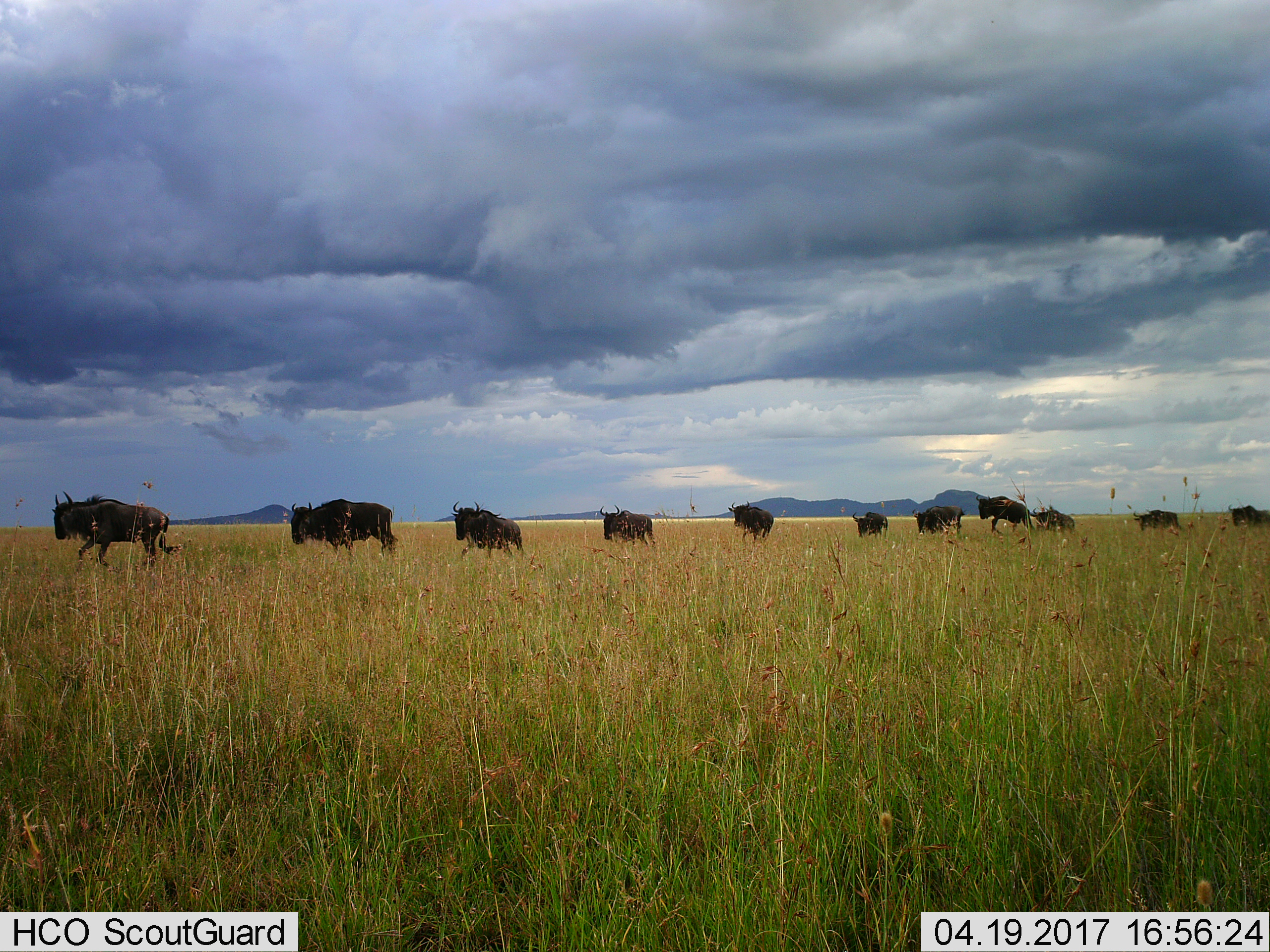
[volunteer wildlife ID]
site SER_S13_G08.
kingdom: Animalia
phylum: Chordata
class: Mammalia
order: Artiodactyla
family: Bovidae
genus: Connochaetes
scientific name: Connochaetes taurinus taurinus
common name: blue wildebeest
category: wildebeestblue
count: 11-50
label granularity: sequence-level